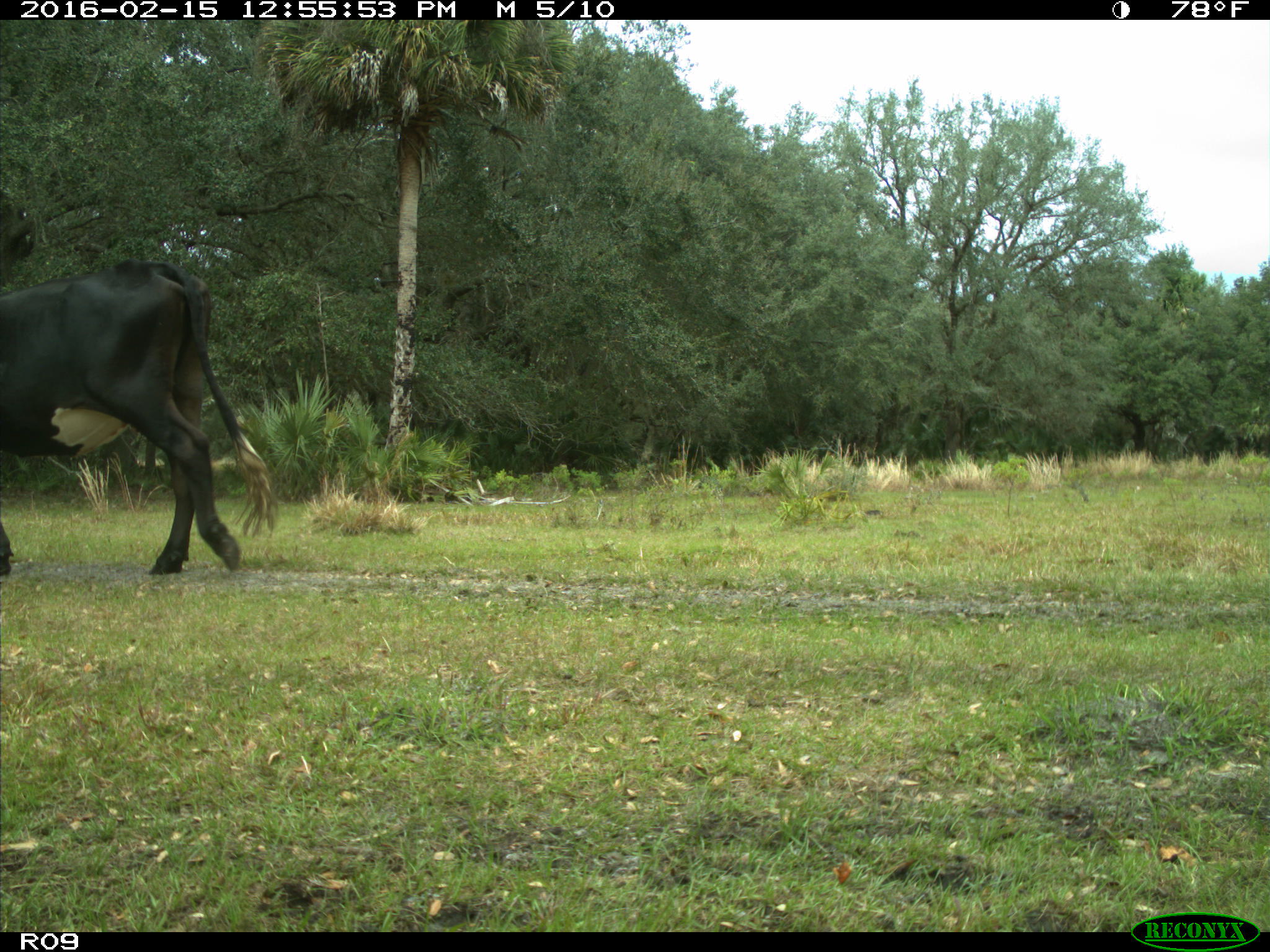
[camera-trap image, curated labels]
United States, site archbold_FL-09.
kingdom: Animalia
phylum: Chordata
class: Mammalia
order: Artiodactyla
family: Bovidae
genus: Bos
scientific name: Bos taurus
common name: domestic cow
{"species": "Bos taurus (domestic cow)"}